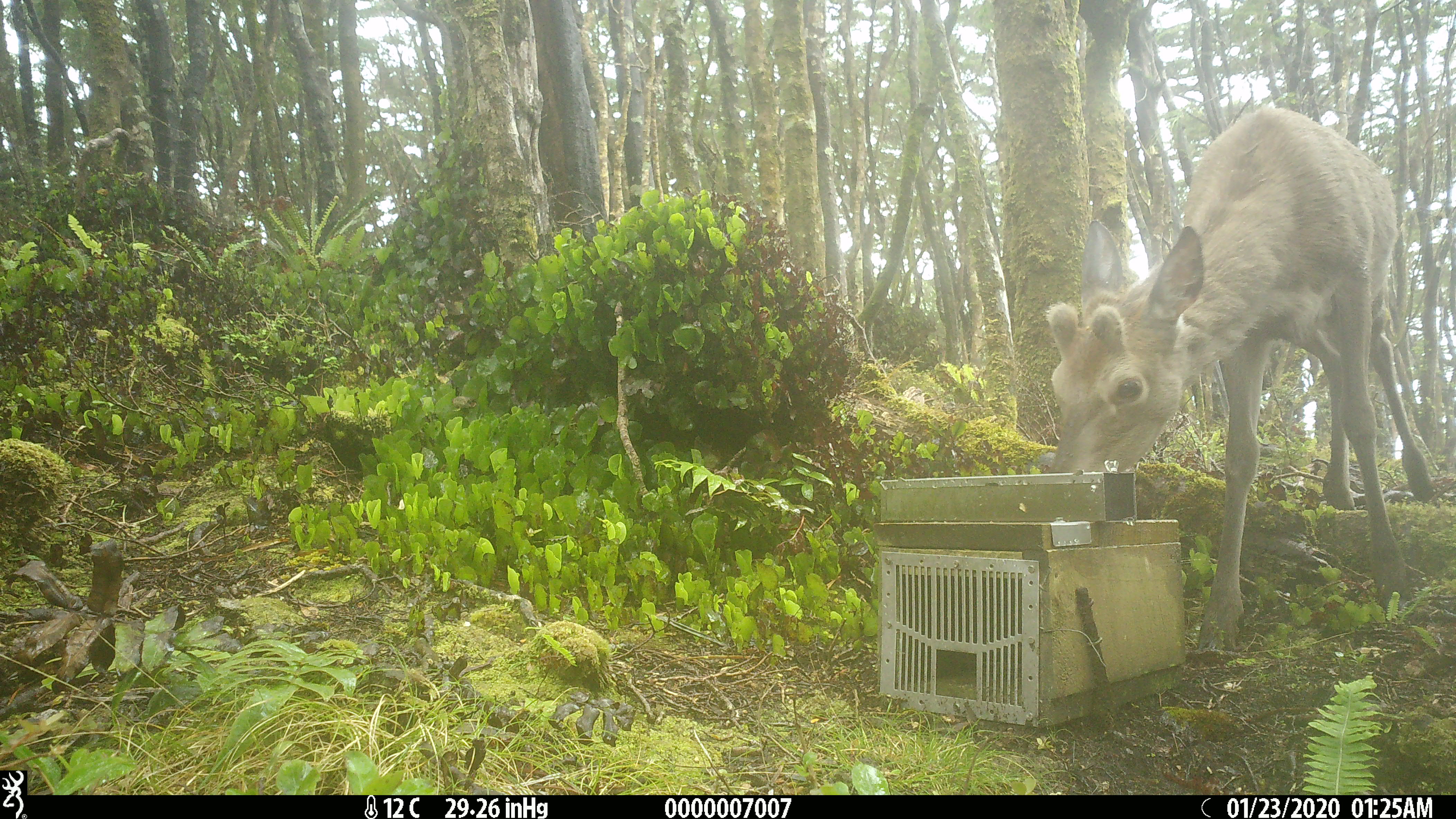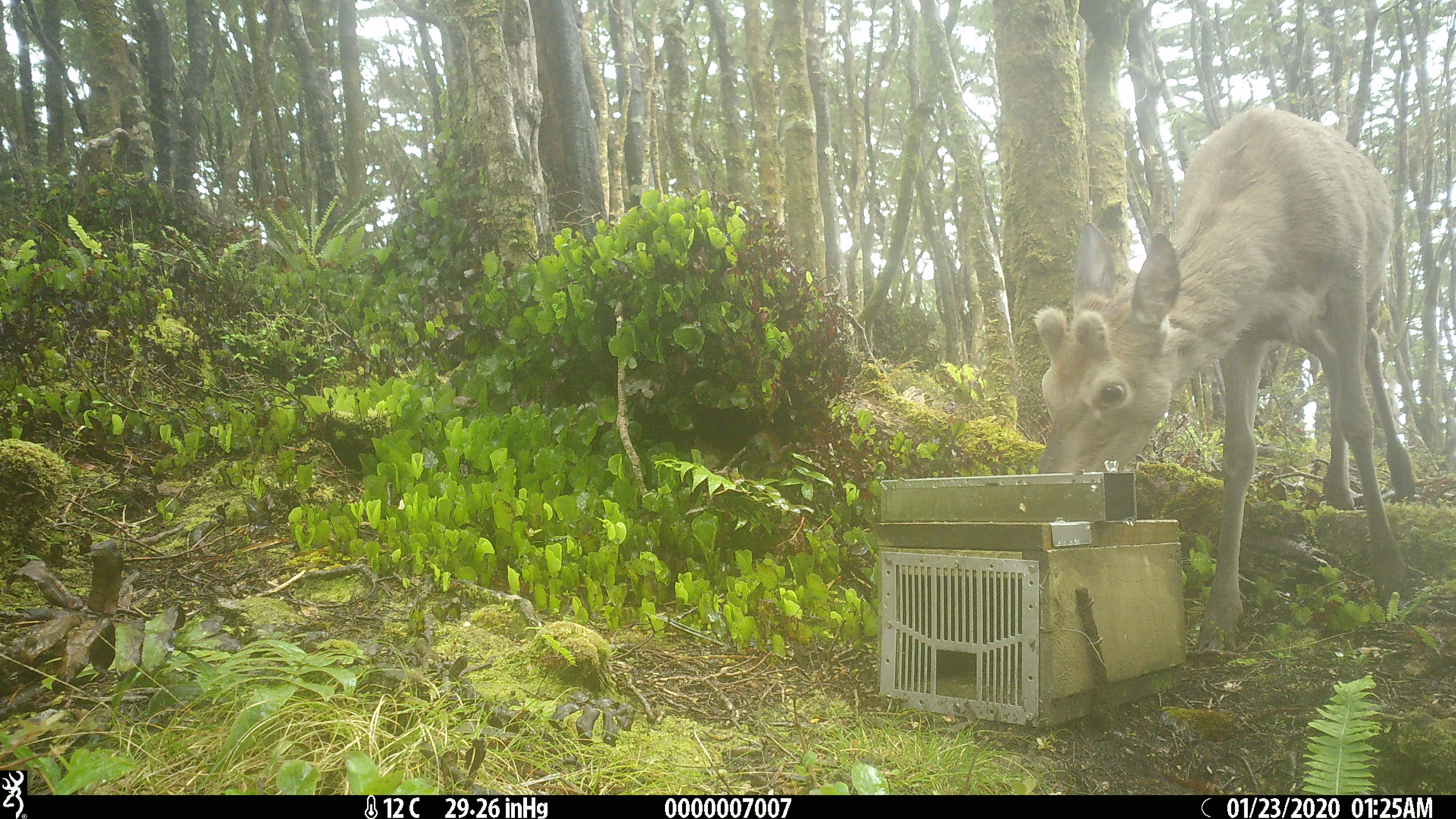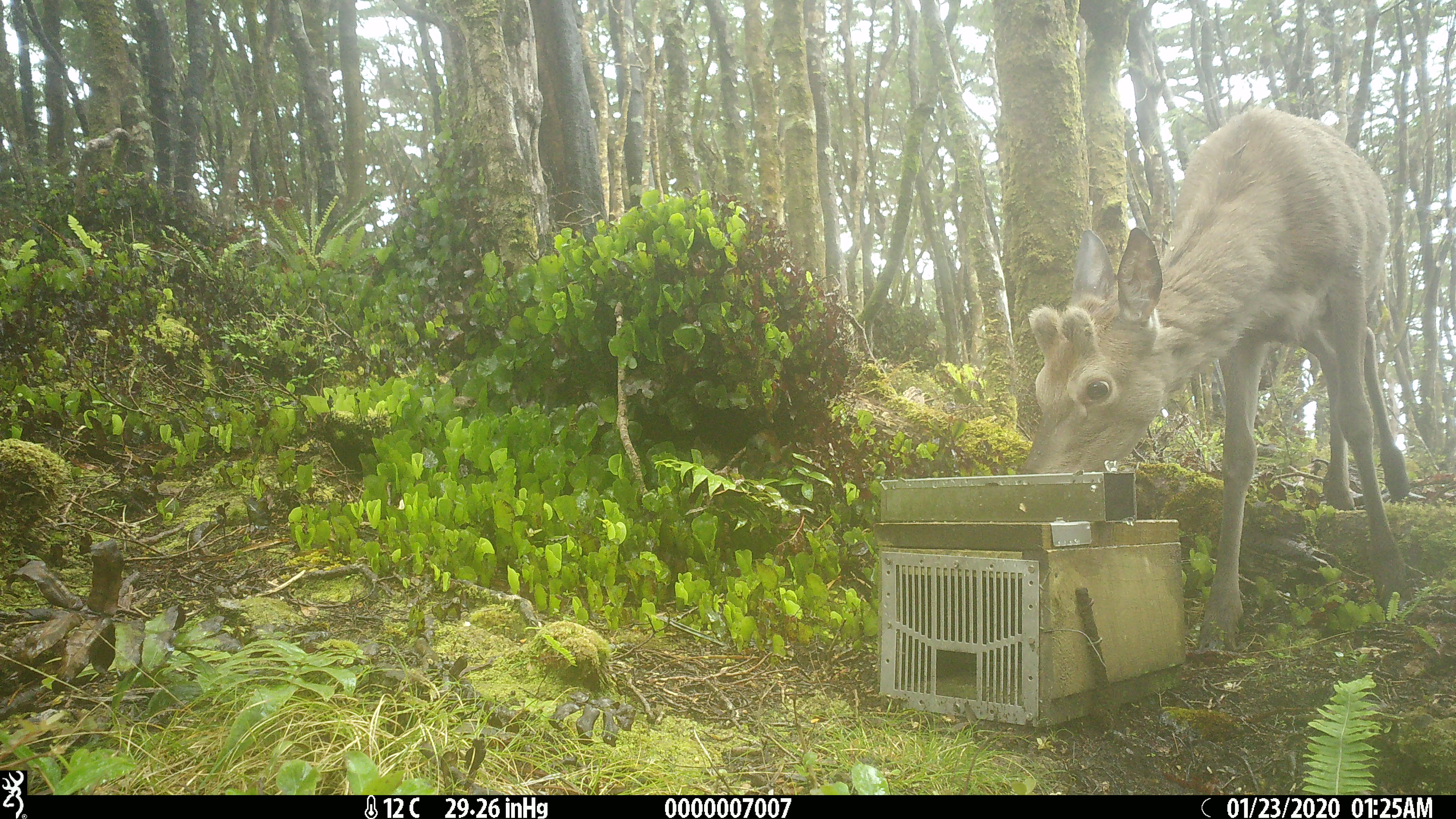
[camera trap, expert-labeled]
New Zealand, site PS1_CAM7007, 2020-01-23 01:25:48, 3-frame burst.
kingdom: Animalia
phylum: Chordata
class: Mammalia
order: Artiodactyla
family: Cervidae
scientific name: Cervidae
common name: deer